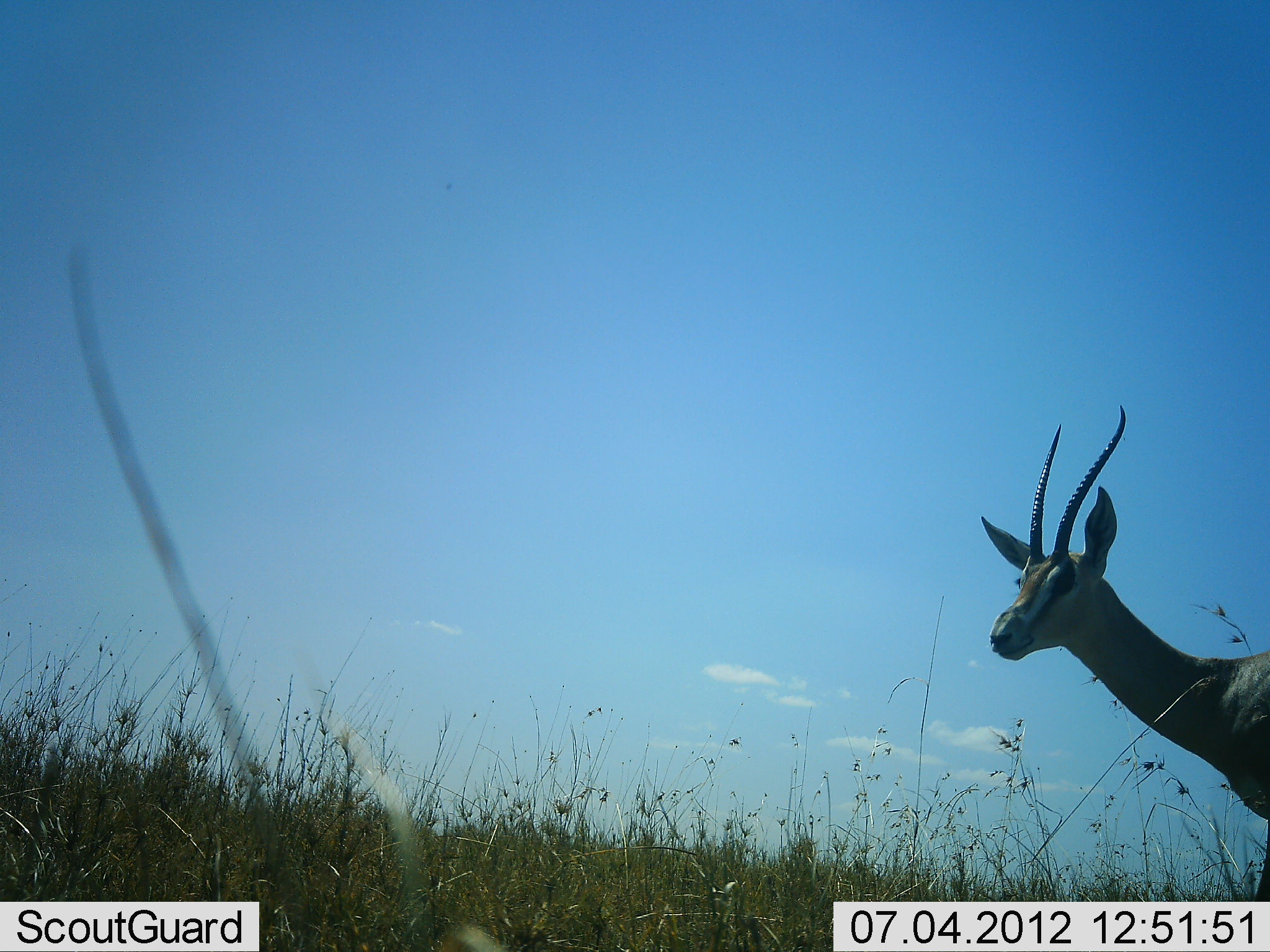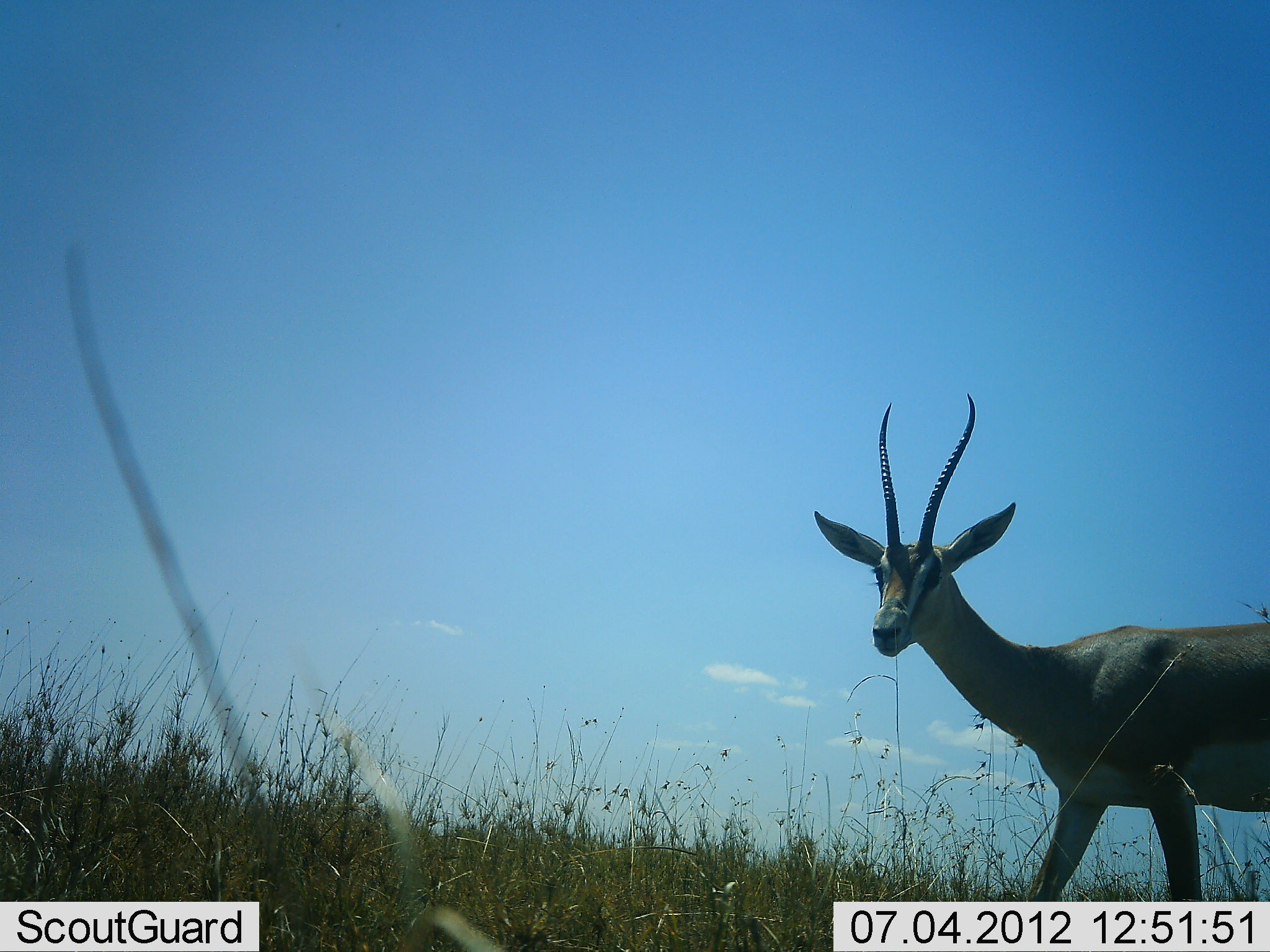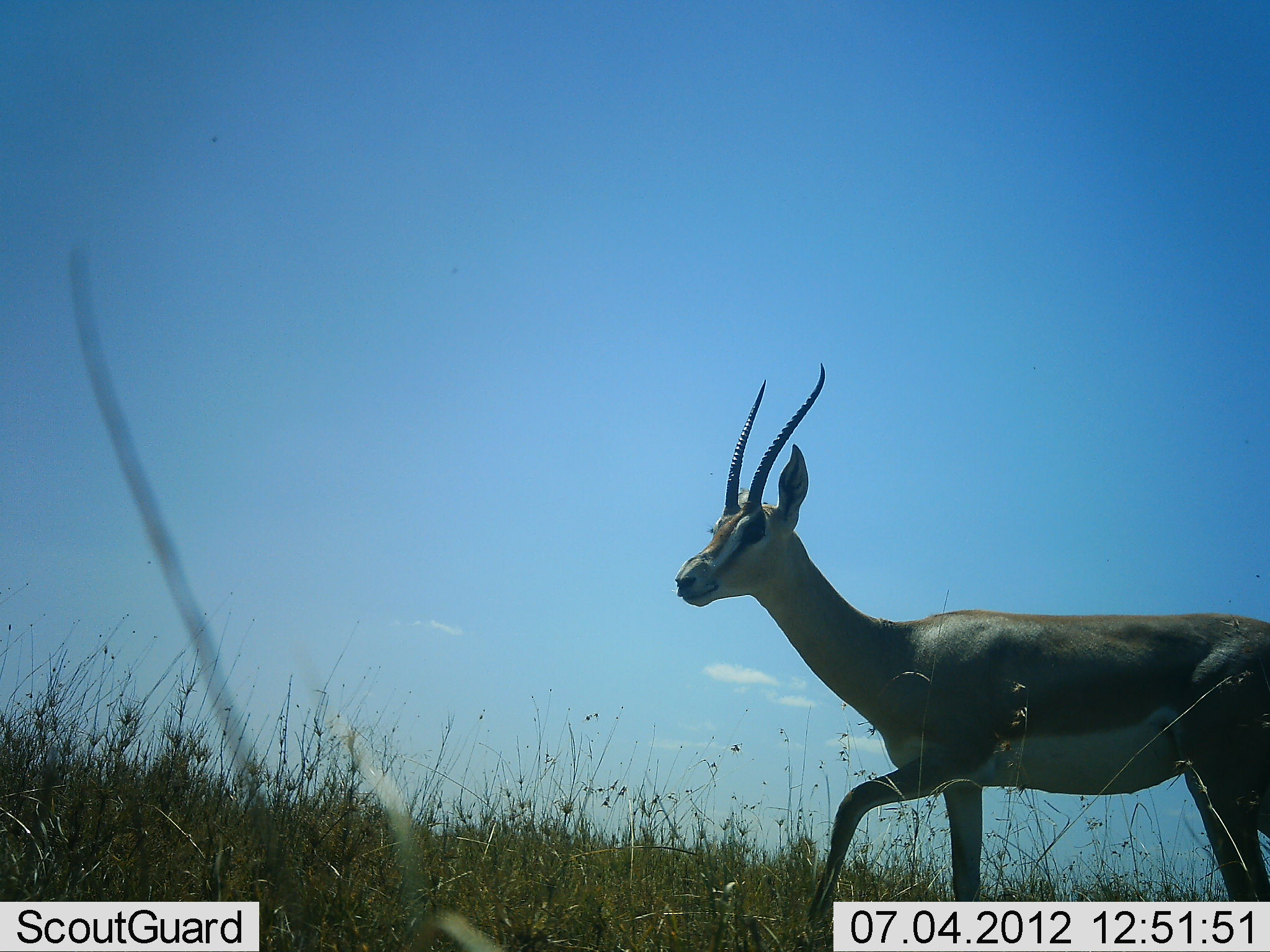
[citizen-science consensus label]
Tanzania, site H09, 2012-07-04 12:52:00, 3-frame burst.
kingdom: Animalia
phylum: Chordata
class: Mammalia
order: Artiodactyla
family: Bovidae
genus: Nanger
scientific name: Nanger granti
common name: grant's gazelle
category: gazellegrants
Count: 1.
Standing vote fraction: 0%.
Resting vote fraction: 0%.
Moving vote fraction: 100%.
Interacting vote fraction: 0%.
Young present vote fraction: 0%.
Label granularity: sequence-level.